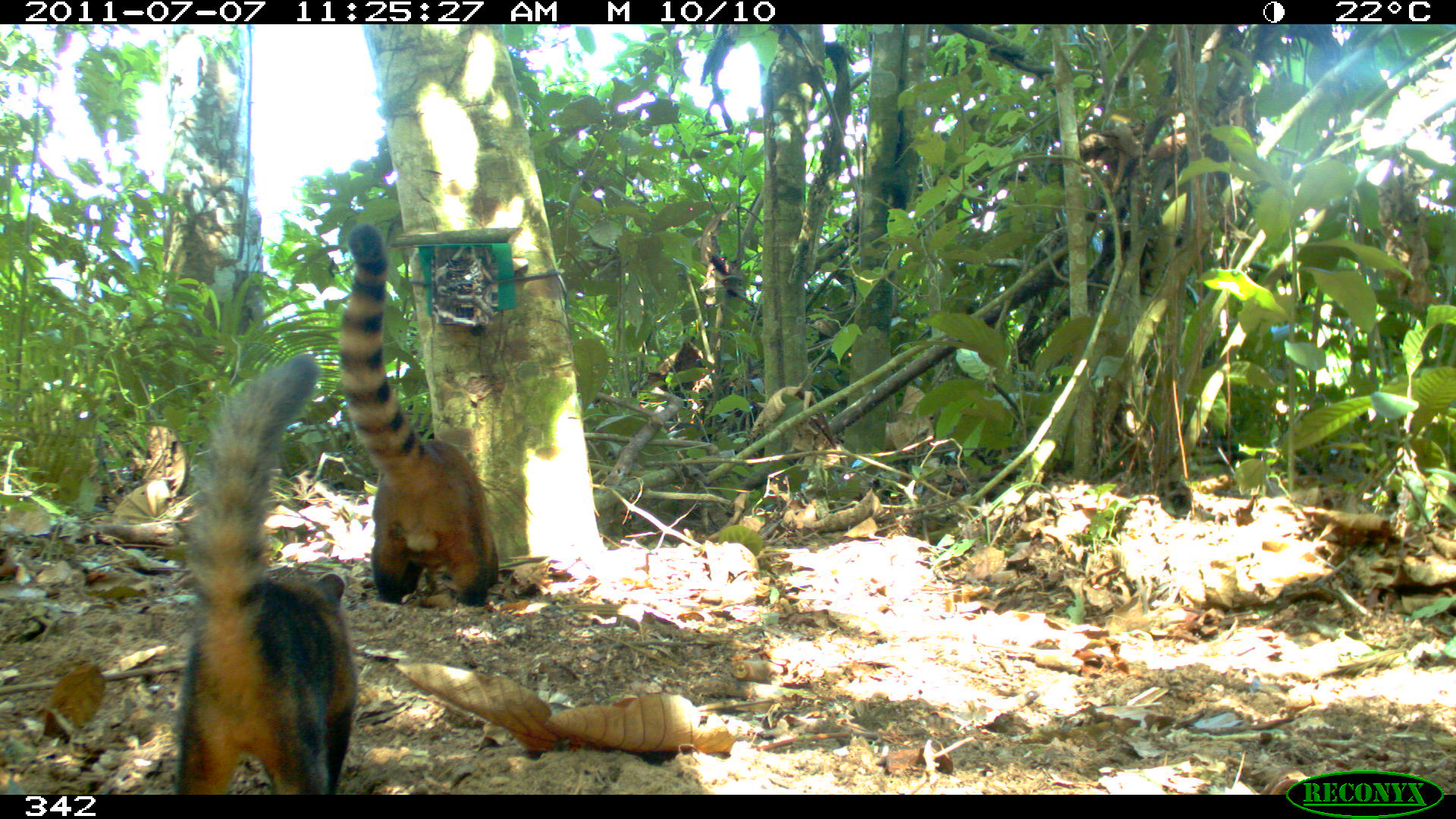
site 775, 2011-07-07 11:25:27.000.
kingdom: Animalia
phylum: Chordata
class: Mammalia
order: Carnivora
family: Procyonidae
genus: Nasua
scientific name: Nasua nasua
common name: south american coati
Nasua nasua (south american coati).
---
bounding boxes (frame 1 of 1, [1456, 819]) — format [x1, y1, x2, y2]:
nasua nasua: [172, 354, 363, 797]; [338, 221, 497, 604]